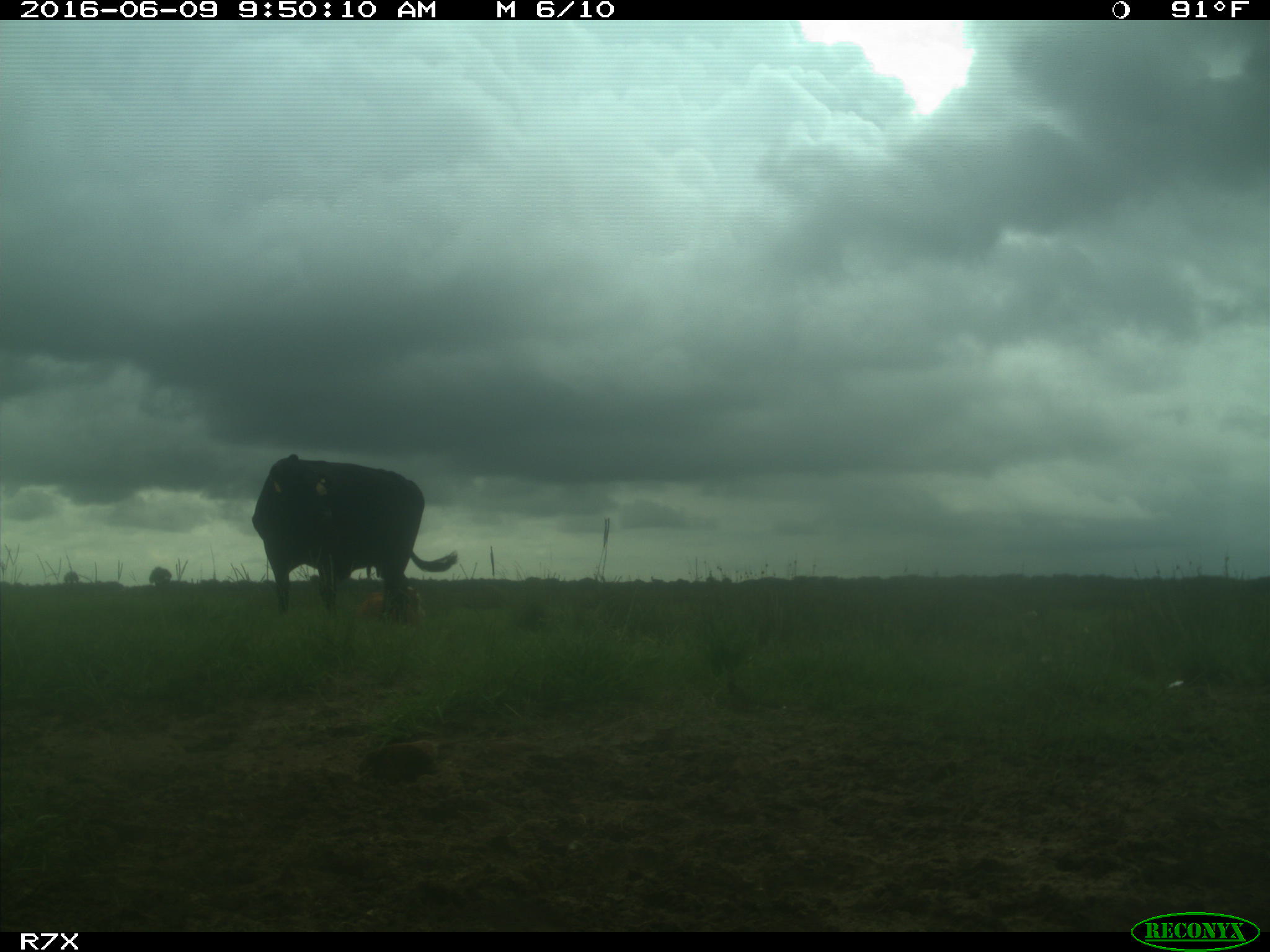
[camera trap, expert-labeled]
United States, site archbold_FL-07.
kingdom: Animalia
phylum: Chordata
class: Mammalia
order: Artiodactyla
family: Bovidae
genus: Bos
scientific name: Bos taurus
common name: domestic cow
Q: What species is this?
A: Bos taurus (domestic cow).